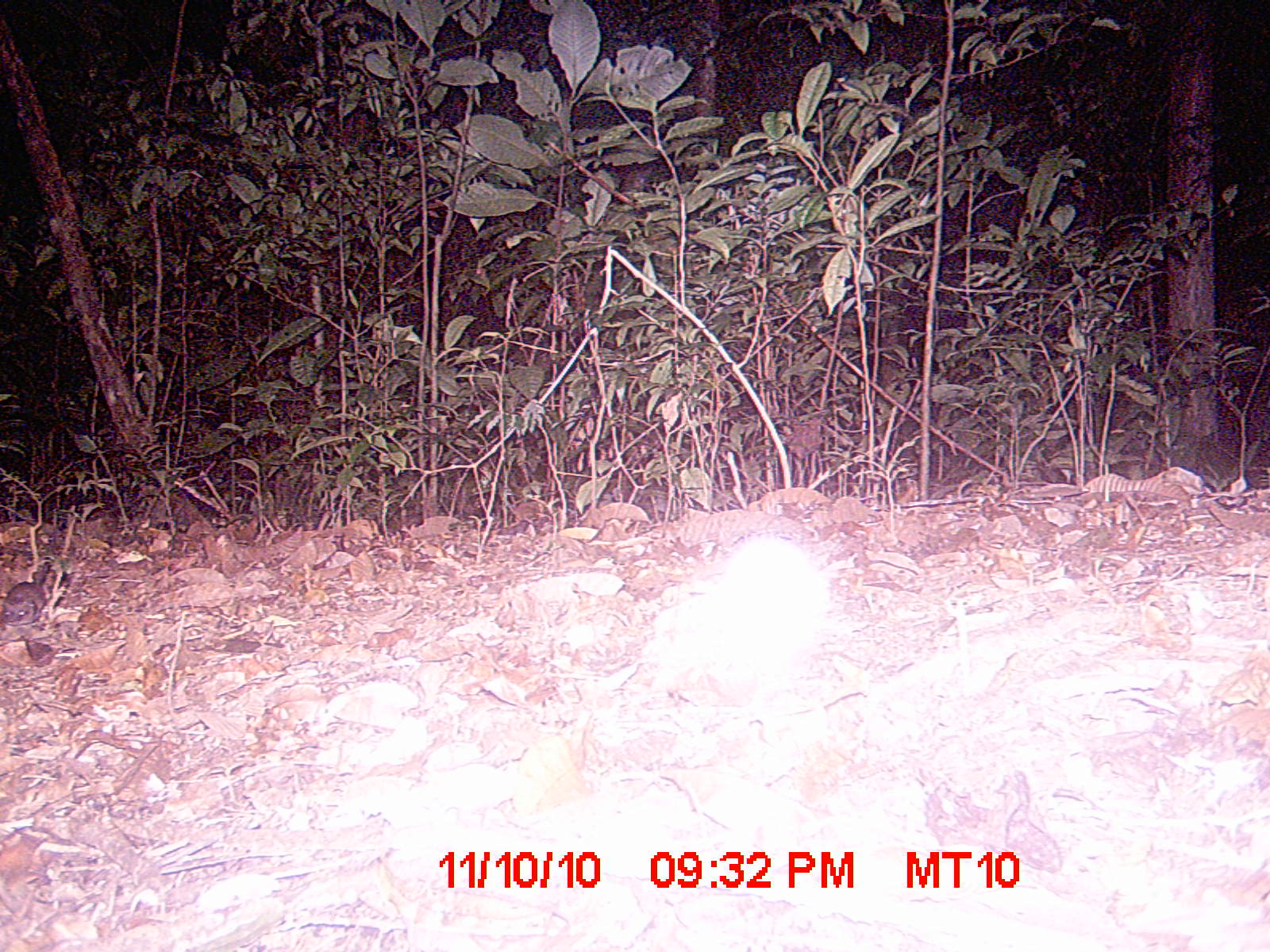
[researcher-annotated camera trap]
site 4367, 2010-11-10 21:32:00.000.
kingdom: Animalia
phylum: Chordata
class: Mammalia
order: Rodentia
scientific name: Rodentia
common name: rodents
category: unknown rodent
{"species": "unknown rodent (rodents) (Rodentia)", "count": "1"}